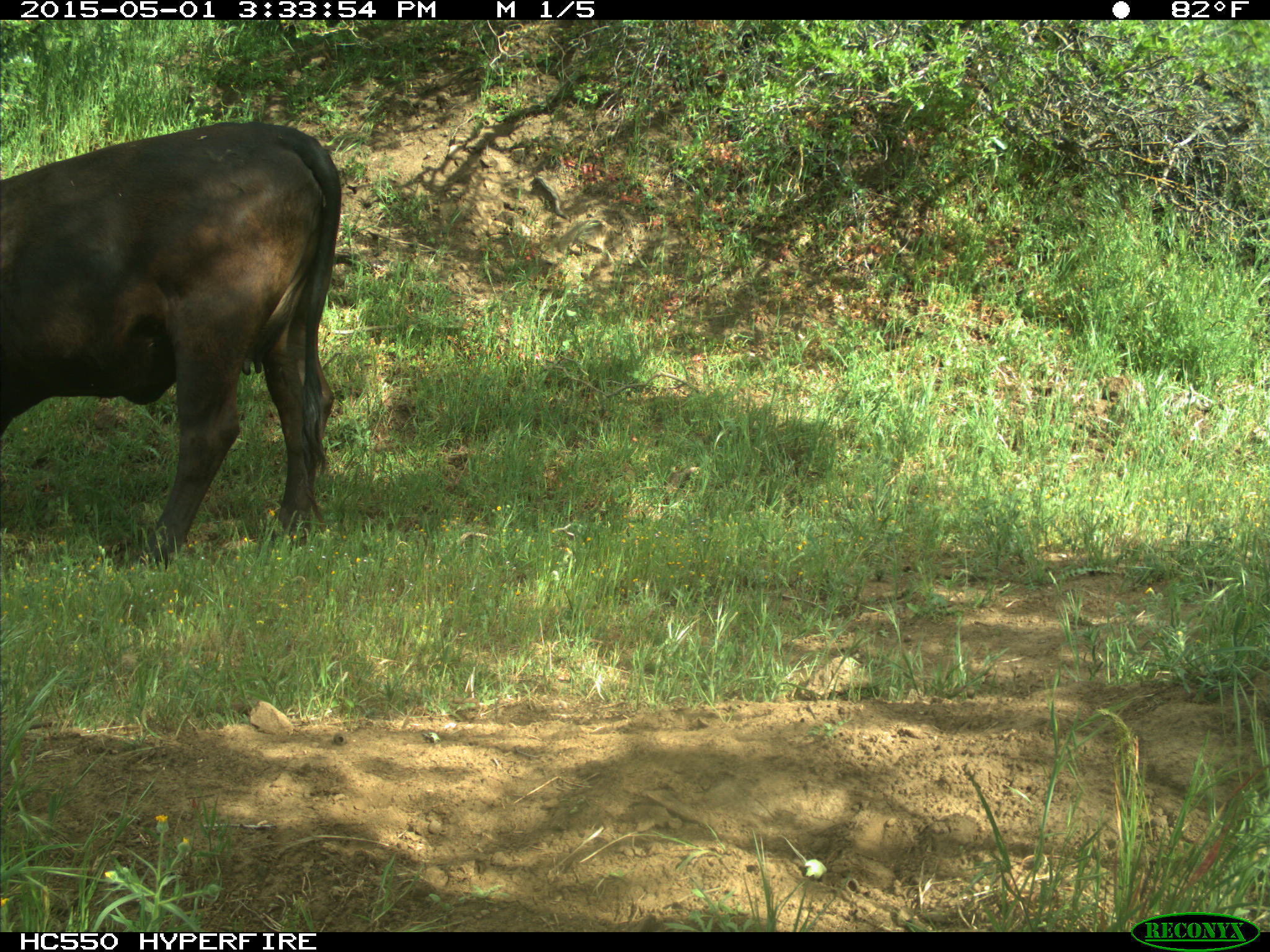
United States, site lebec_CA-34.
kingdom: Animalia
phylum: Chordata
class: Mammalia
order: Artiodactyla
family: Bovidae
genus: Bos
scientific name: Bos taurus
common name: domestic cow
Bos taurus (domestic cow).